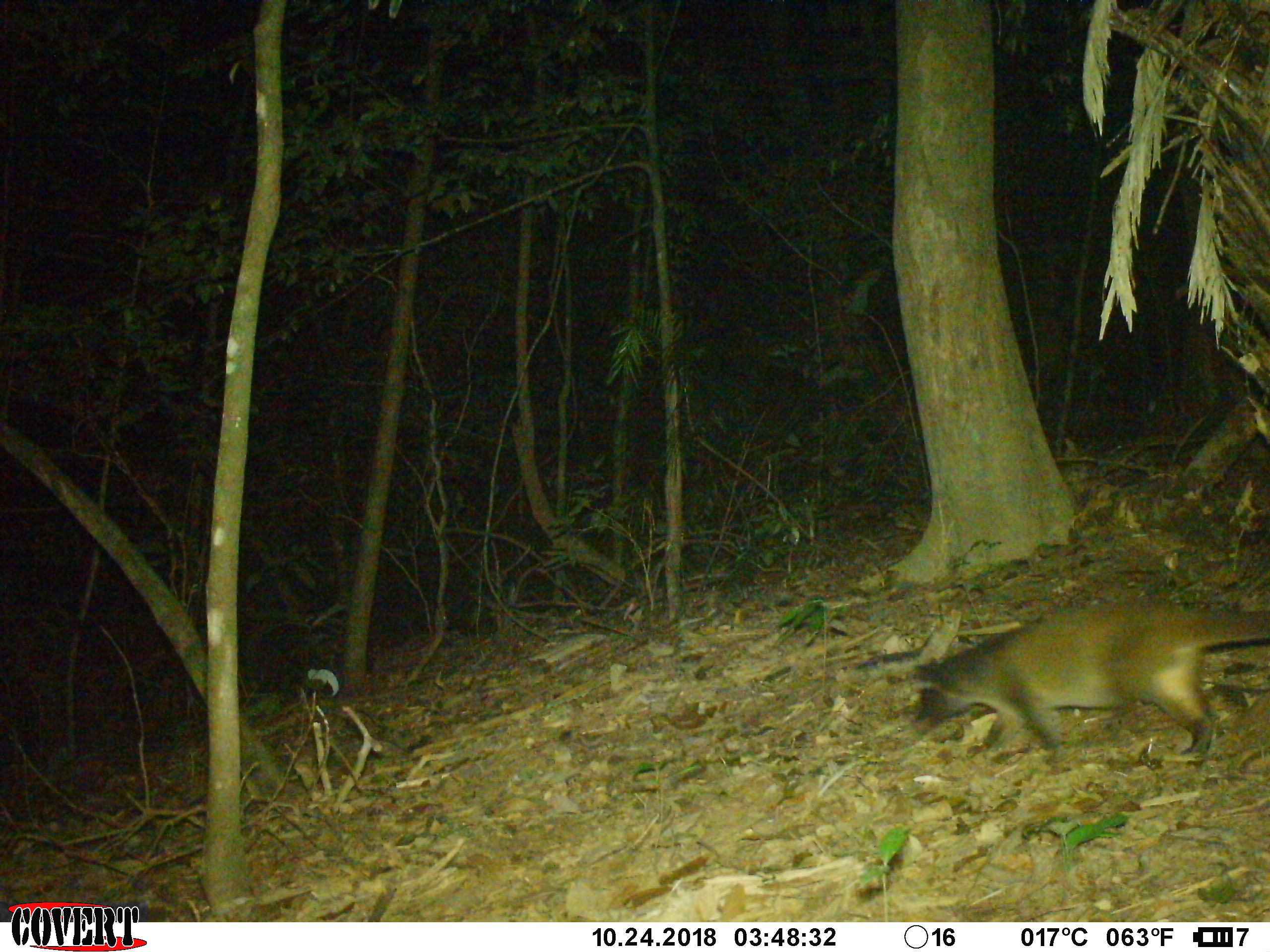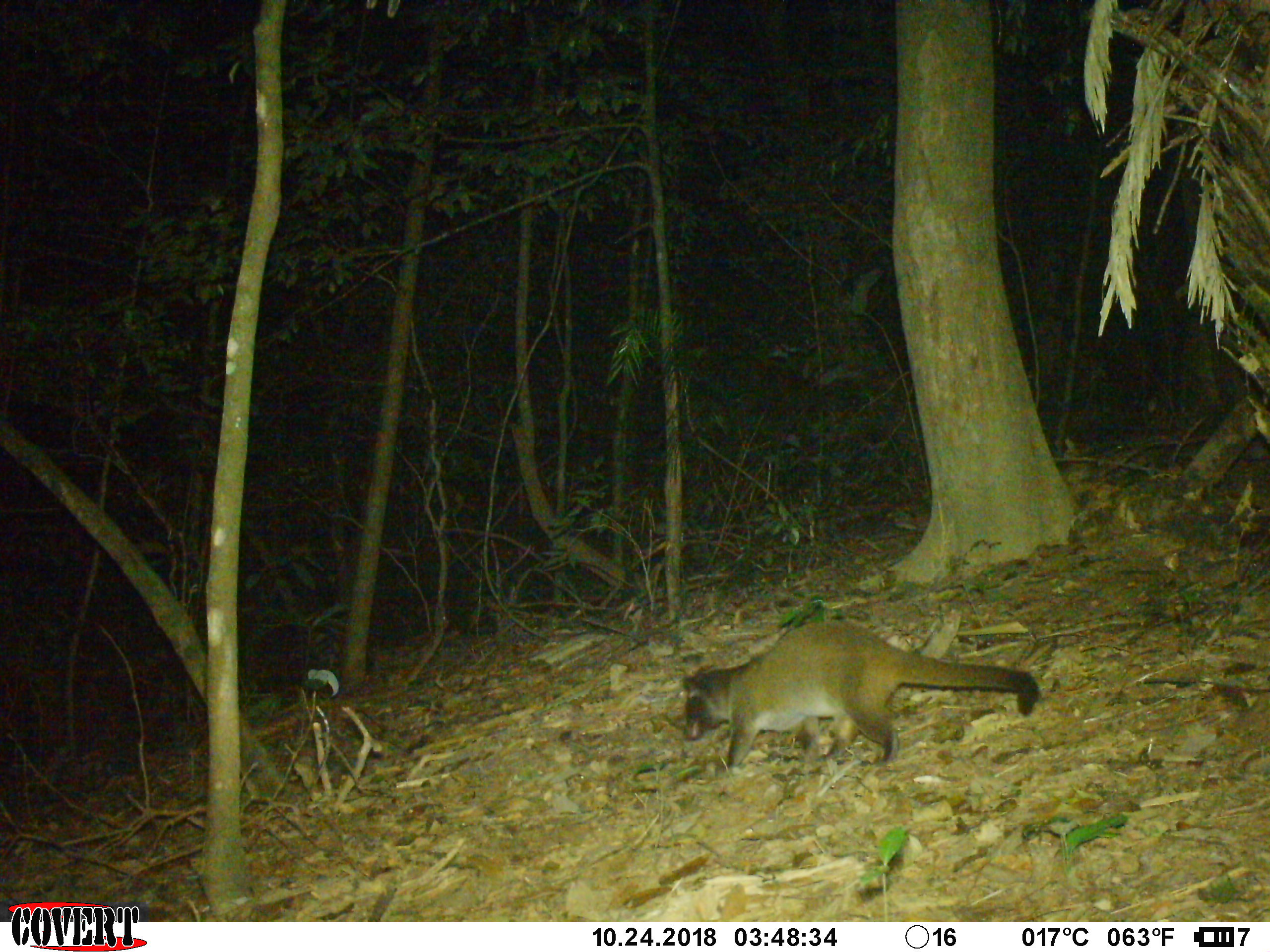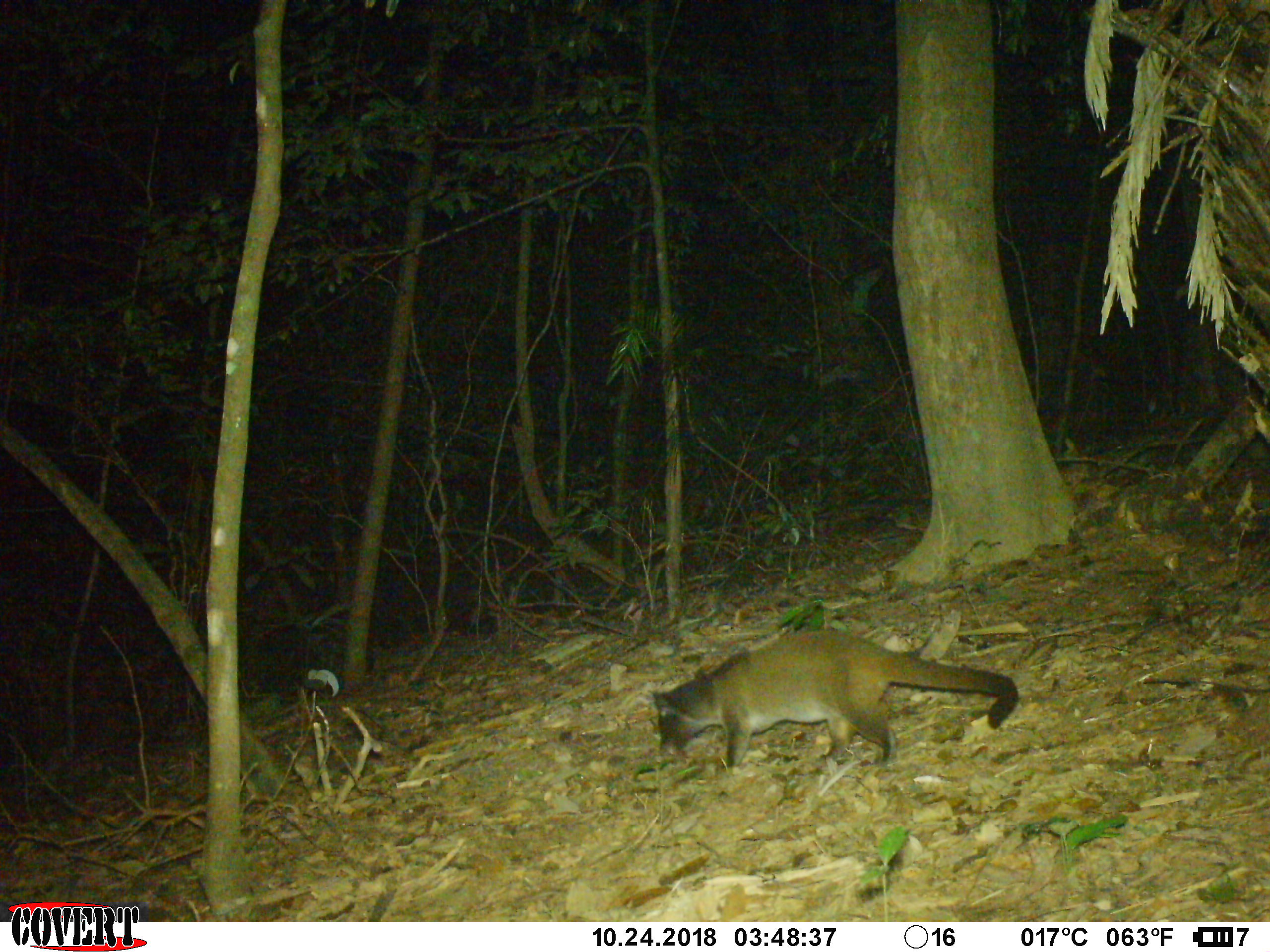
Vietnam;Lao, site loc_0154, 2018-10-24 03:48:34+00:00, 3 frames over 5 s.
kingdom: Animalia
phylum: Chordata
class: Mammalia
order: Carnivora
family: Viverridae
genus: Paguma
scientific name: Paguma larvata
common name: masked palm civet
Masked palm civet (Paguma larvata). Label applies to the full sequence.